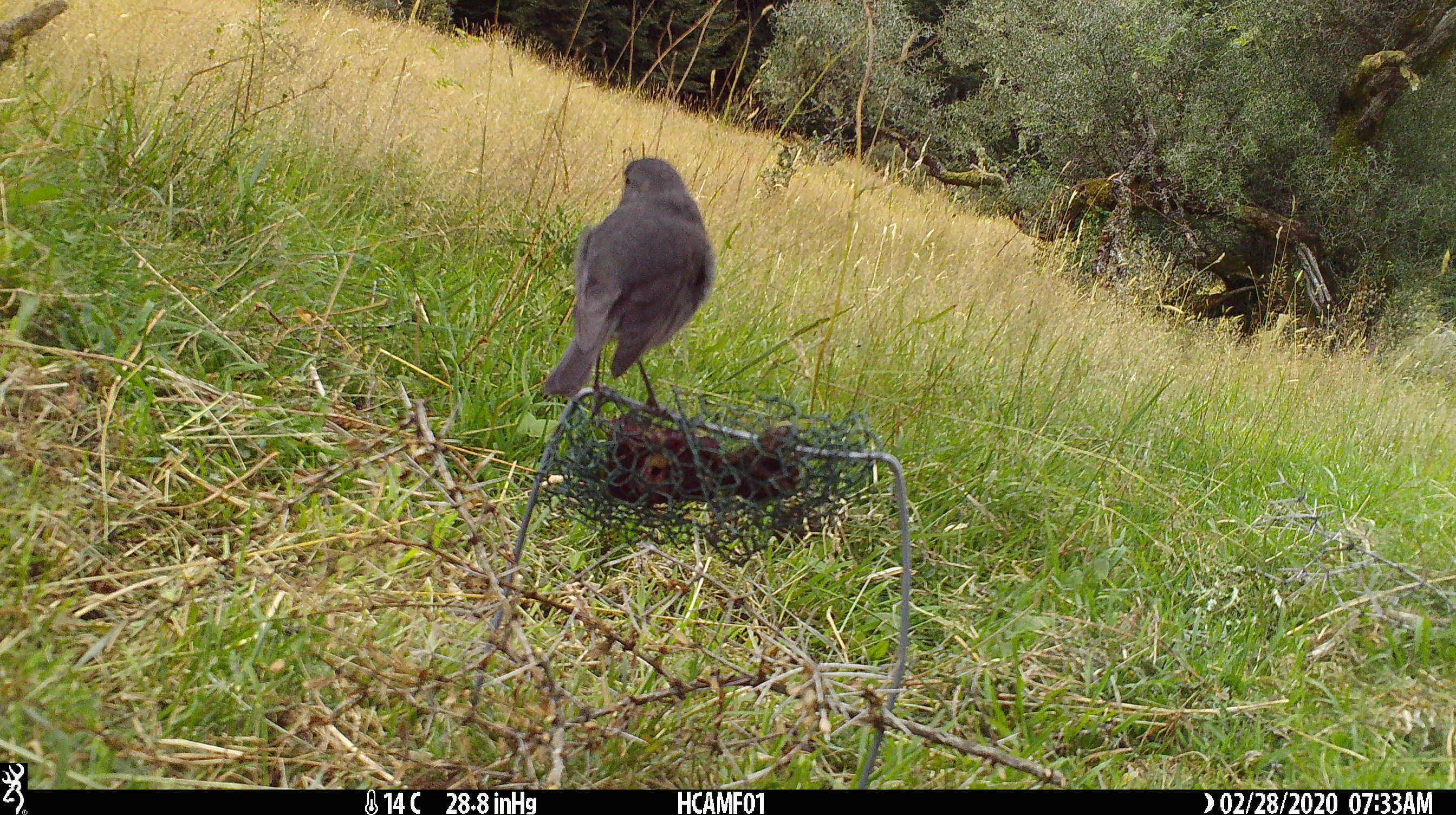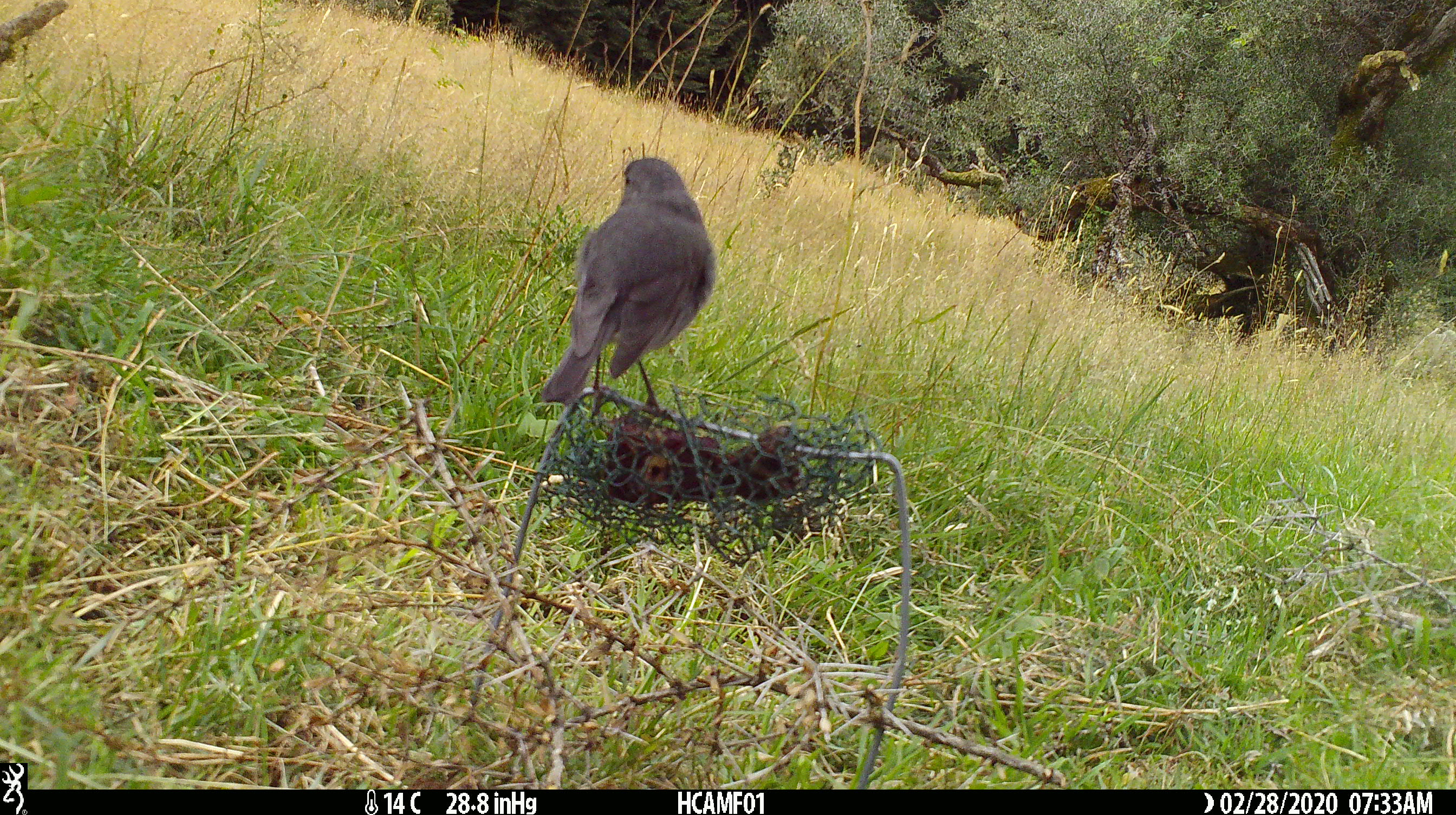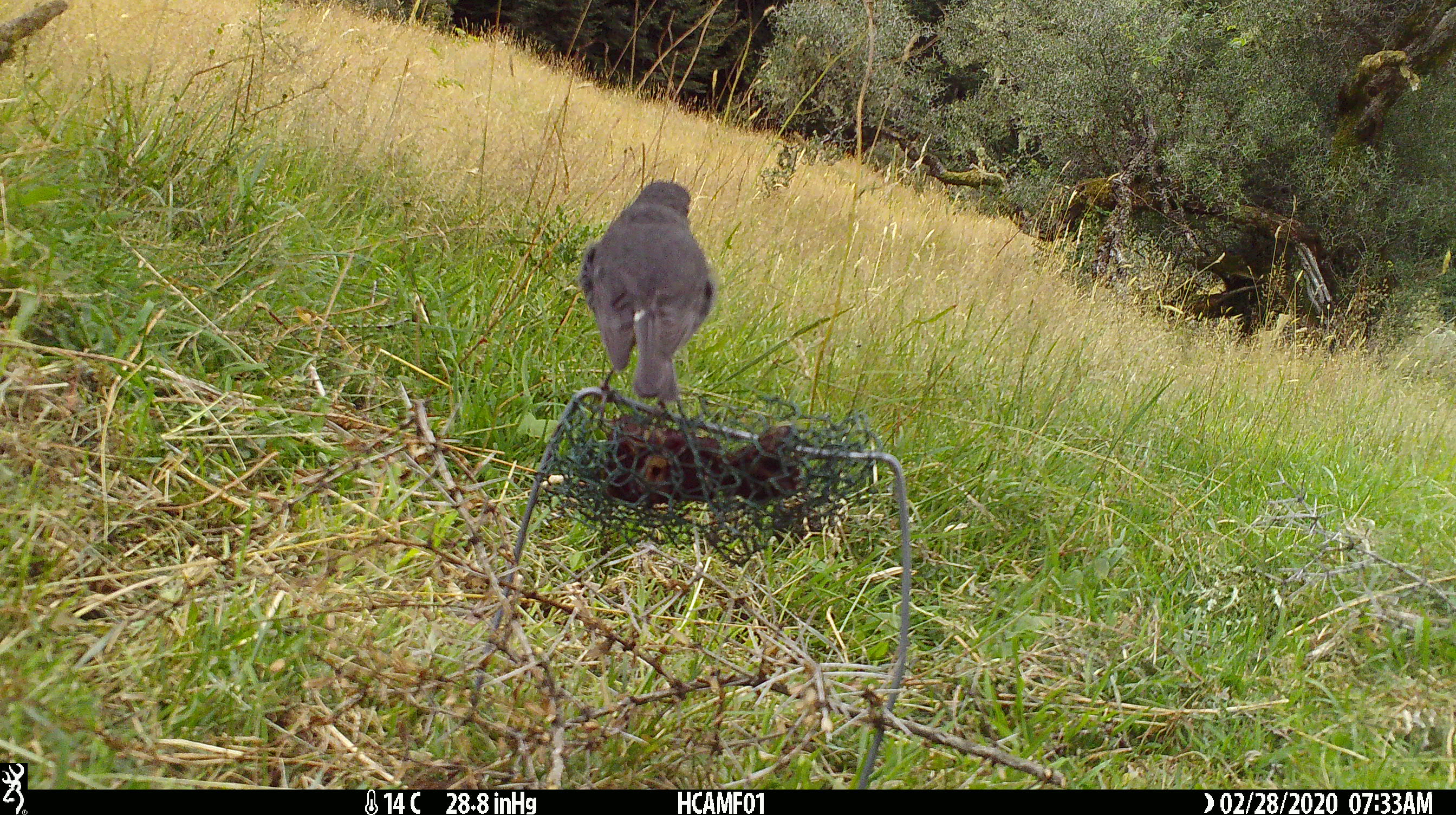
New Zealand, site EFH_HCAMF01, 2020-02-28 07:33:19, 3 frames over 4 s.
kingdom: Animalia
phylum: Chordata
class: Aves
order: Passeriformes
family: Petroicidae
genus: Petroica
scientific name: Petroica australis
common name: new zealand robin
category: robin